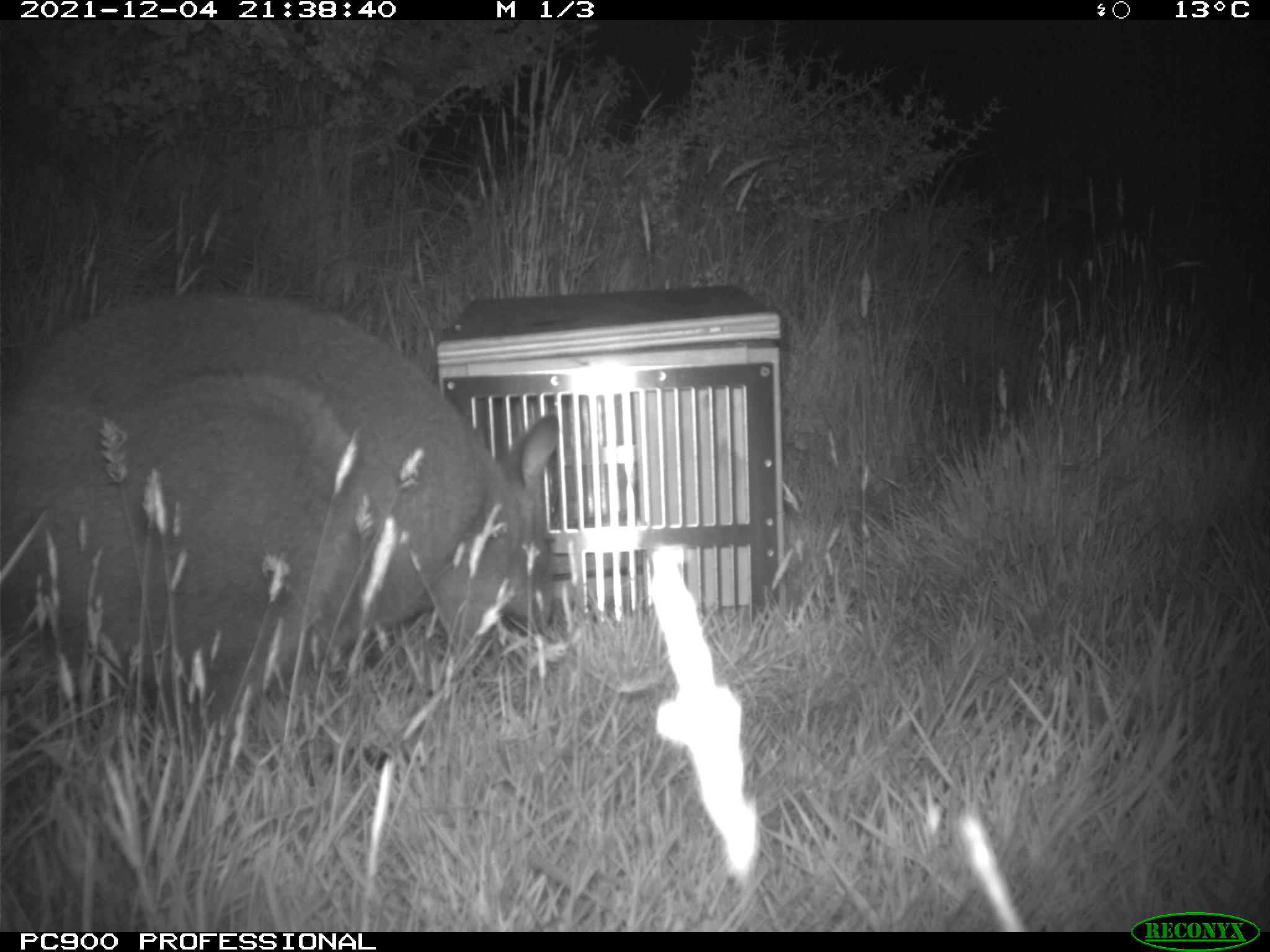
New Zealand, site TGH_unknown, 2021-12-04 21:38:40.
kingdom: Animalia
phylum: Chordata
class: Mammalia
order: Diprotodontia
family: Macropodidae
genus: Notamacropus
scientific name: Notamacropus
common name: wallaby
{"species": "wallaby (Notamacropus)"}